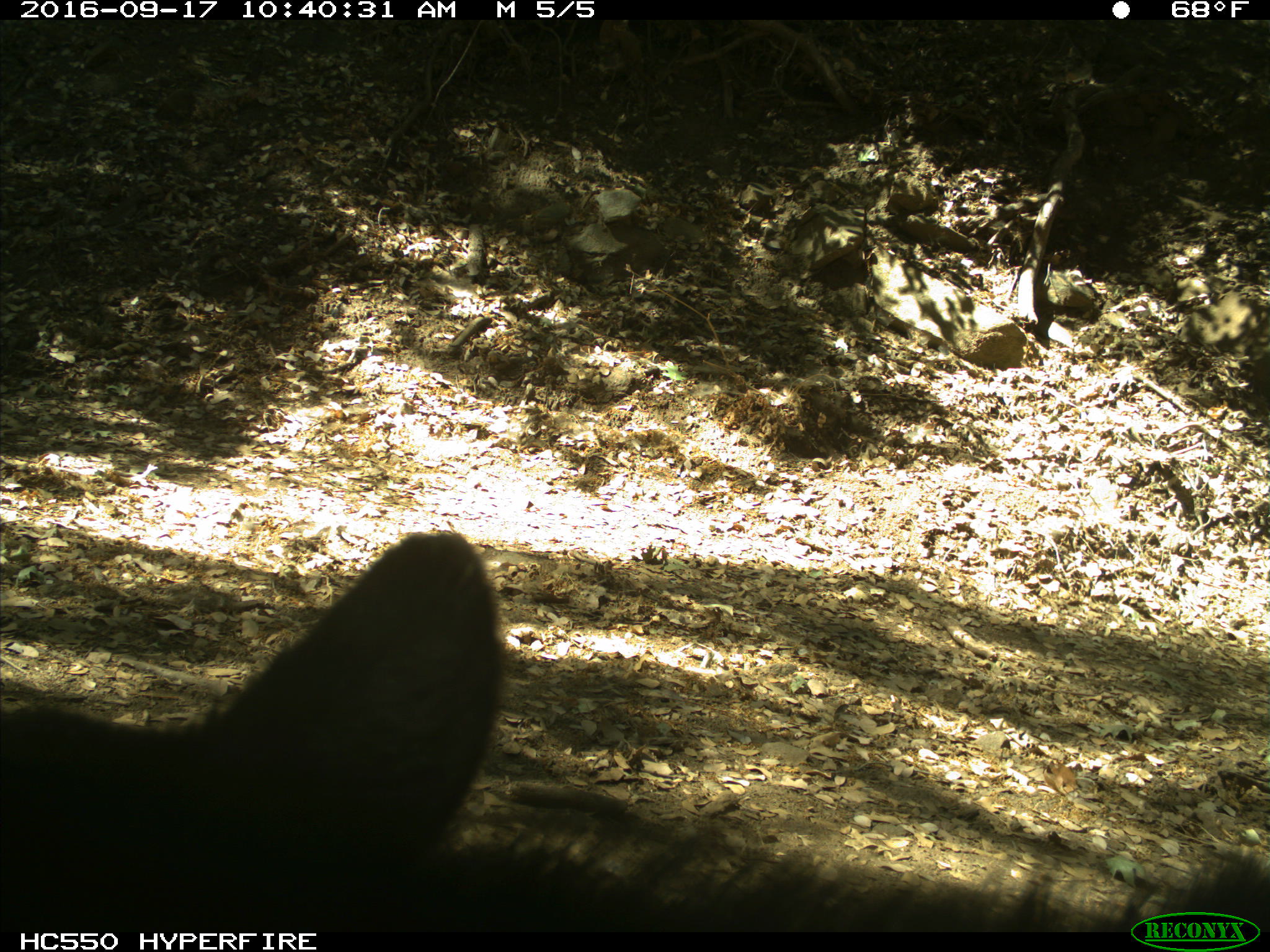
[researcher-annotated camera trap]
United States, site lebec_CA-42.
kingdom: Animalia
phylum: Chordata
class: Mammalia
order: Carnivora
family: Ursidae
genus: Ursus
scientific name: Ursus americanus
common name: american black bear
Ursus americanus (american black bear).